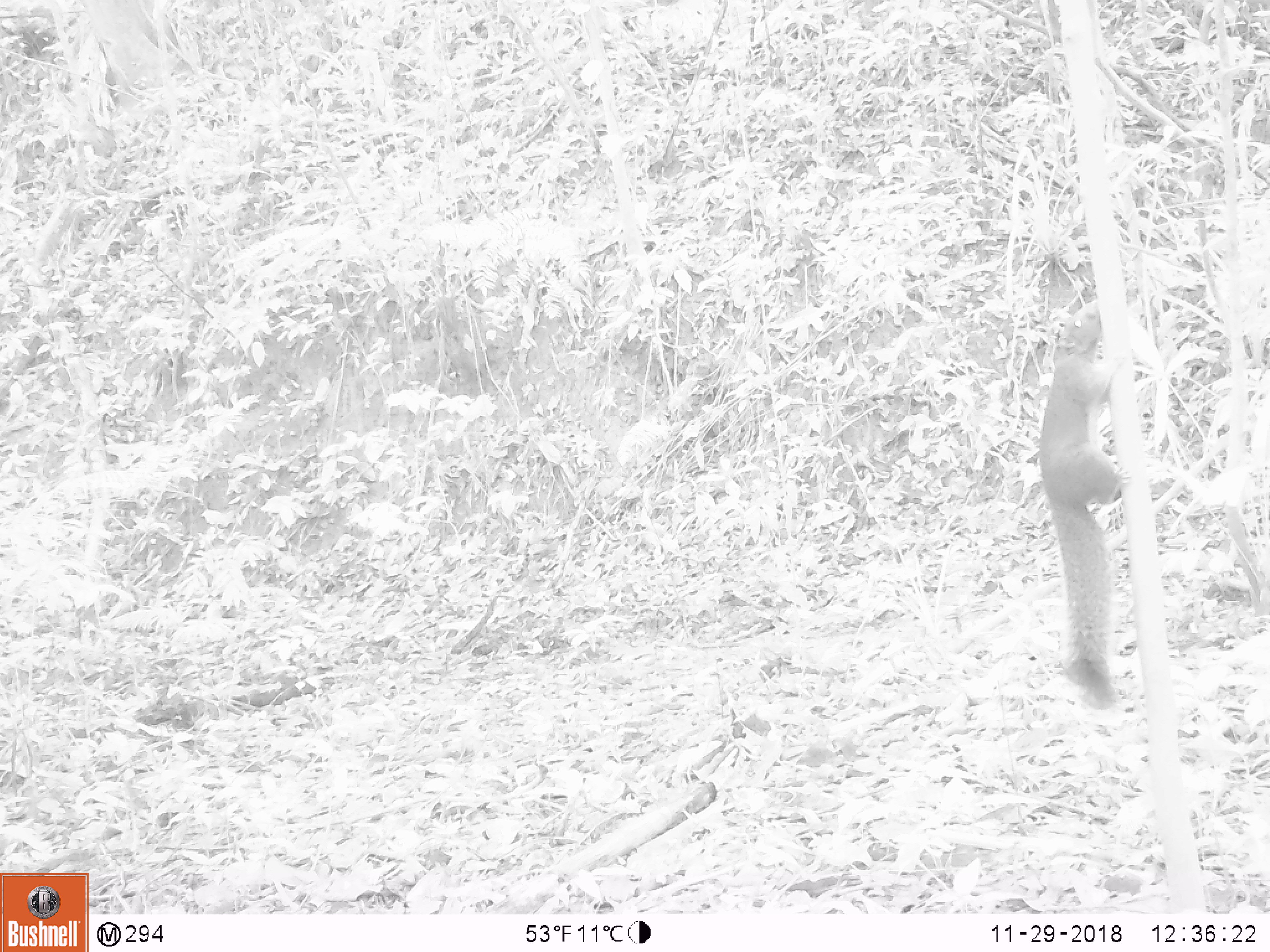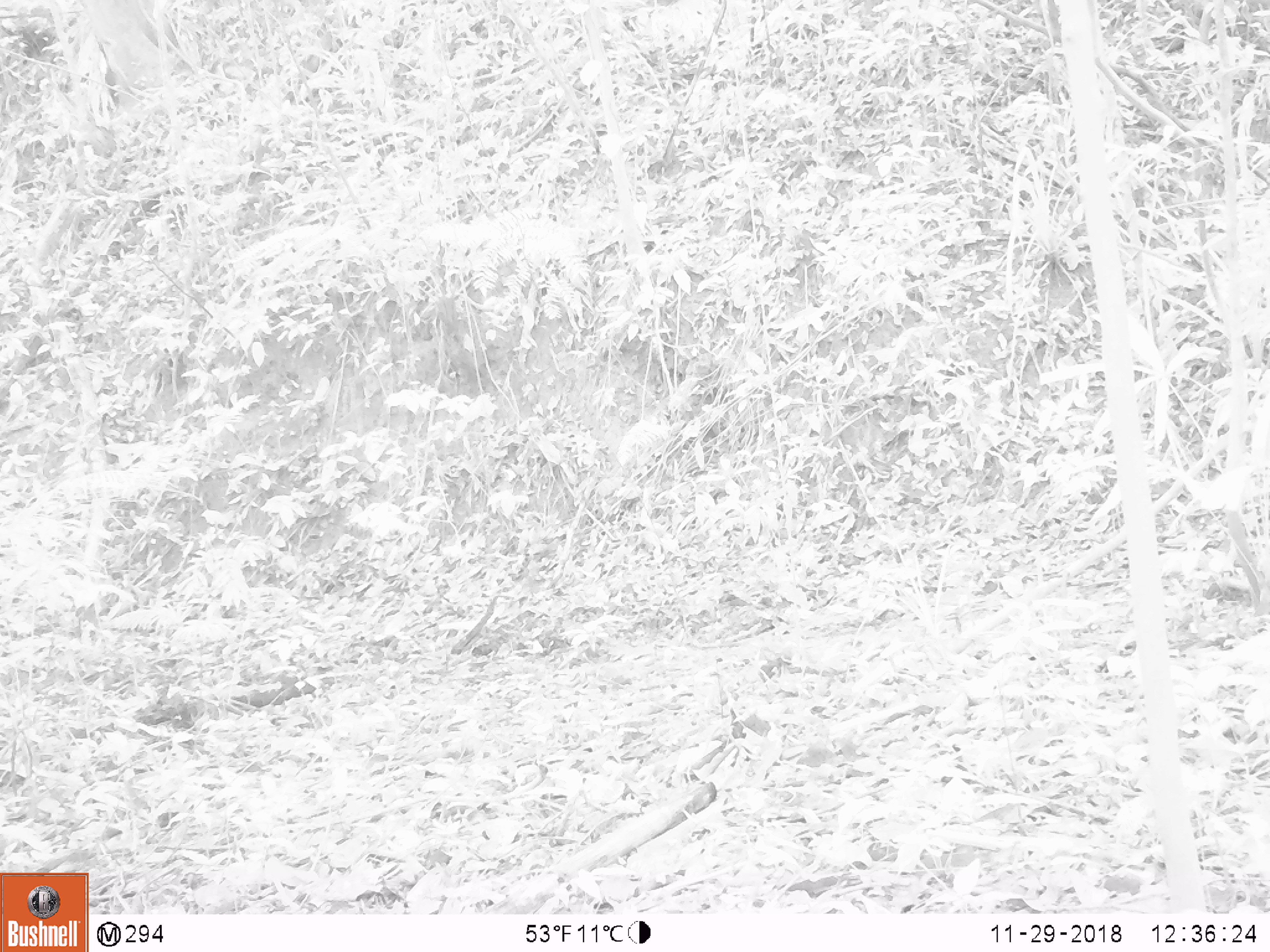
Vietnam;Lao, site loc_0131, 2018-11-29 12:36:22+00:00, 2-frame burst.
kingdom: Animalia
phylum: Chordata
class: Mammalia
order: Rodentia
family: Sciuridae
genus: Callosciurus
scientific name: Callosciurus erythraeus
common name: pallas's squirrel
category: pallass squirrel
Pallass squirrel (pallas's squirrel) (Callosciurus erythraeus). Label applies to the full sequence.